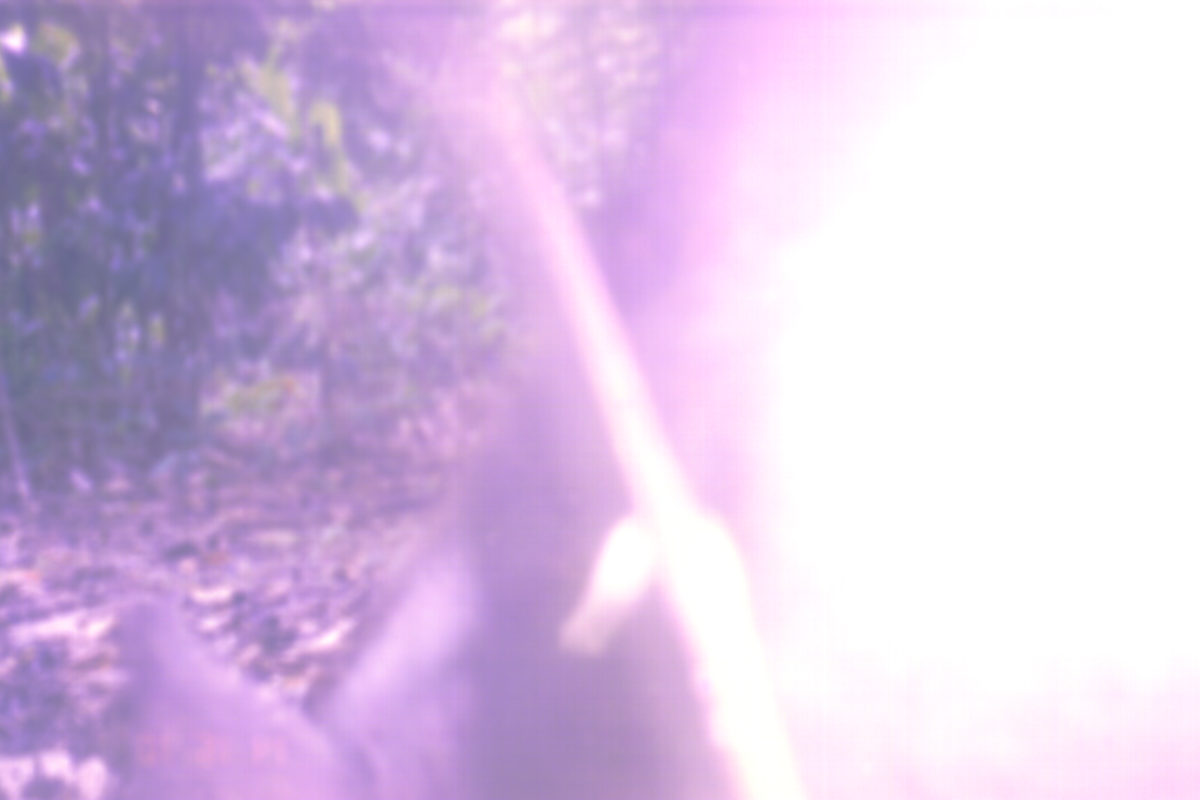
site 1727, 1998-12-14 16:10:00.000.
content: unidentified animal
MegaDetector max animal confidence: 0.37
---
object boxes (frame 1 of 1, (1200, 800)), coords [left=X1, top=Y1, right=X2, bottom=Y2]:
unknown: [left=95, top=1, right=1200, bottom=800]